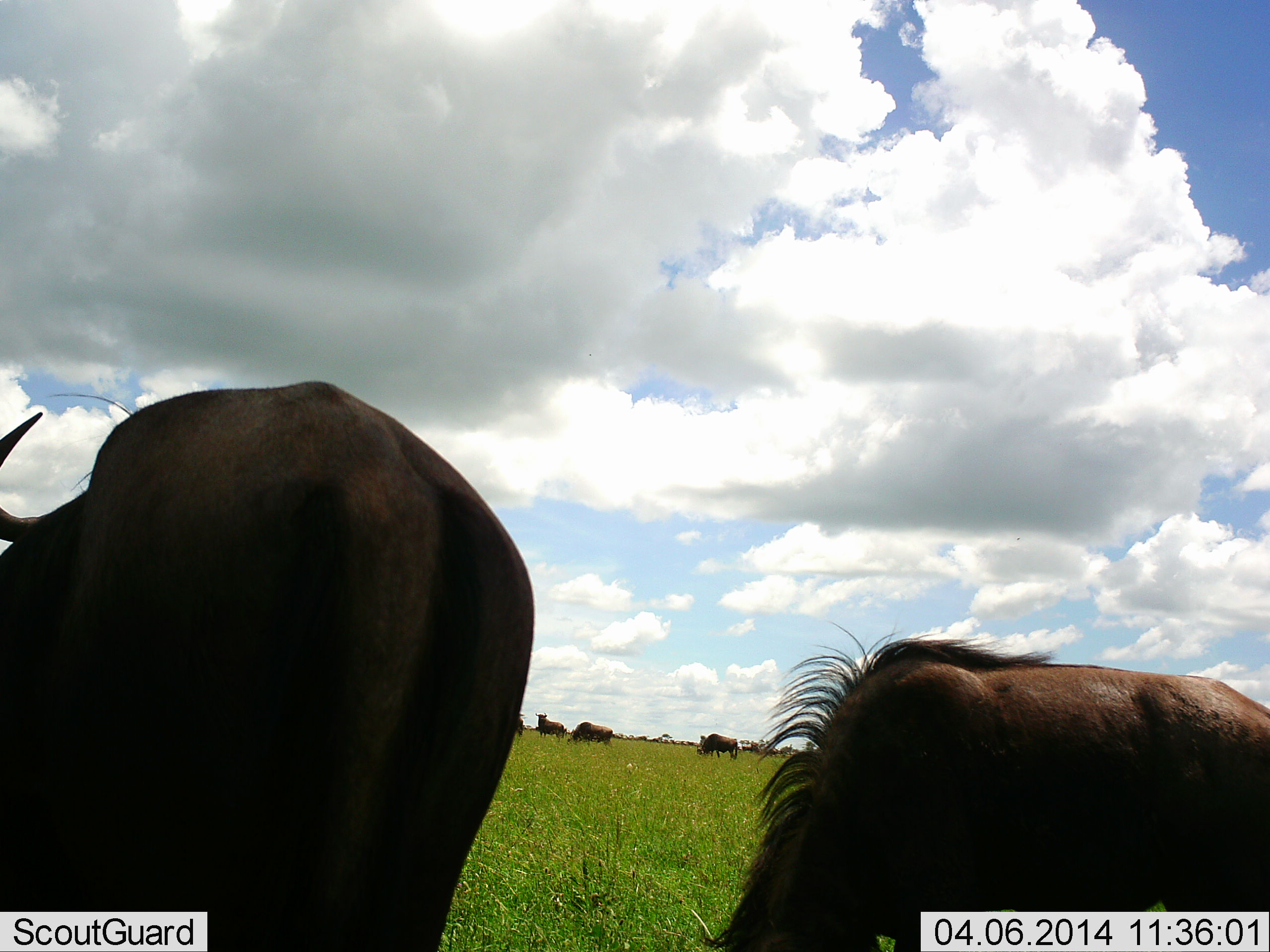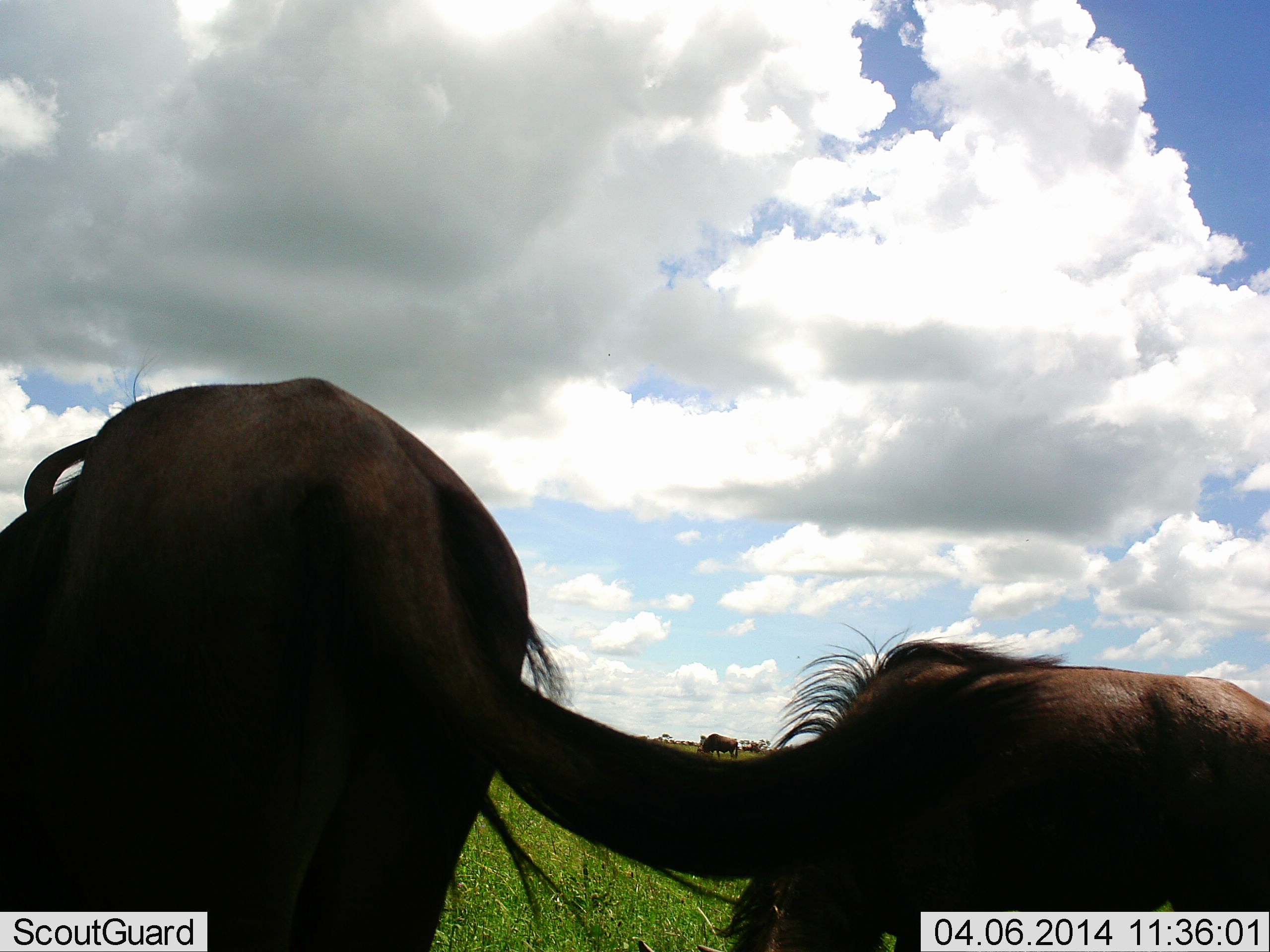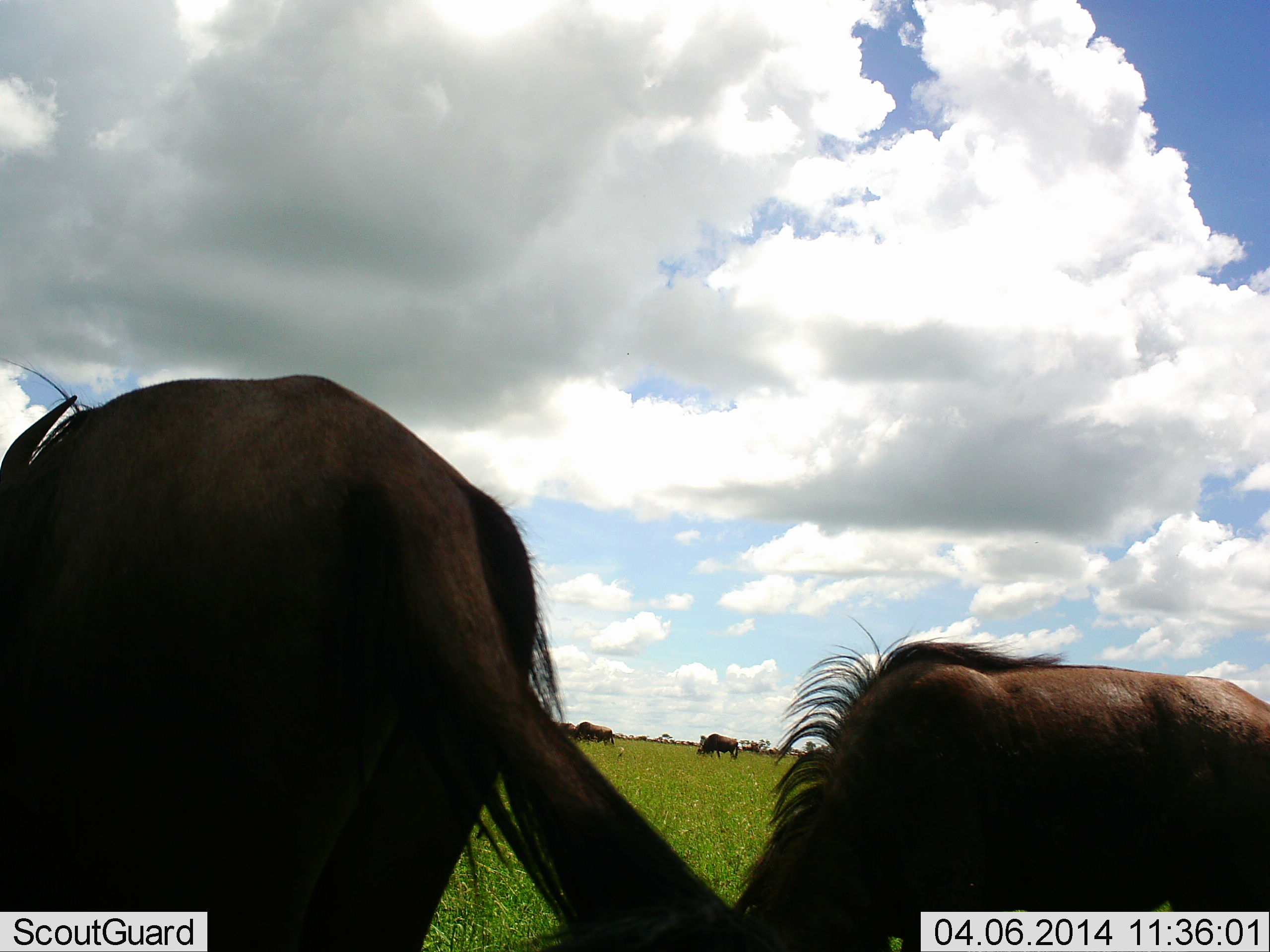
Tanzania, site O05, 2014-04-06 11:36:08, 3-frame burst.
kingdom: Animalia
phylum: Chordata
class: Mammalia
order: Artiodactyla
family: Bovidae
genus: Connochaetes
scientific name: Connochaetes taurinus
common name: blue wildebeest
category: wildebeest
Wildebeest (blue wildebeest) (Connochaetes taurinus), count 5. Behavior (volunteer vote fractions): standing 60%, resting 10%, moving 10%, interacting 0%. Young present (vote fraction): 10%. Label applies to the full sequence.